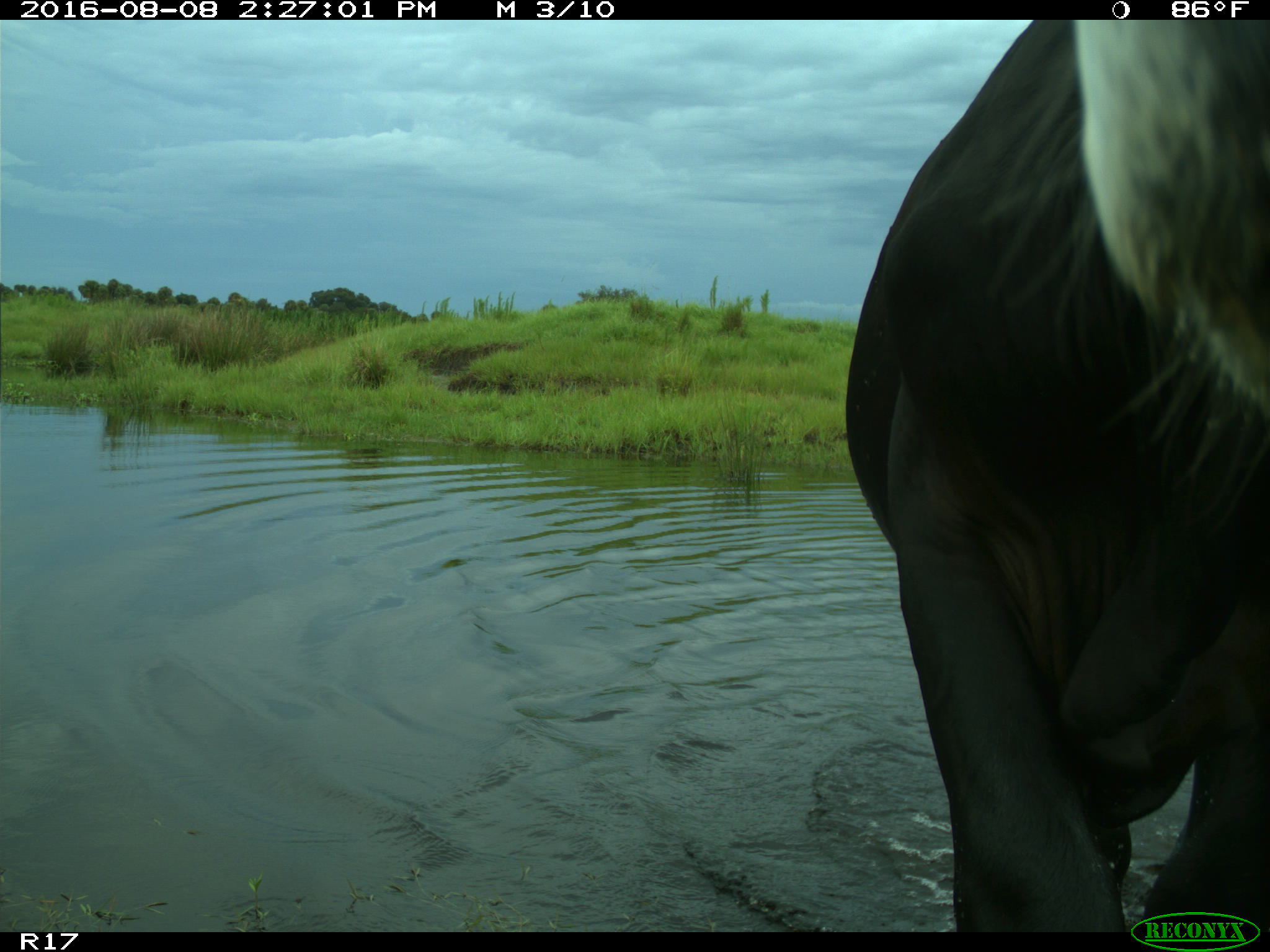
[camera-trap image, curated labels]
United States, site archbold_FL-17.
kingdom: Animalia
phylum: Chordata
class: Mammalia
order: Artiodactyla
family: Bovidae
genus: Bos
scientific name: Bos taurus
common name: domestic cow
Bos taurus (domestic cow).